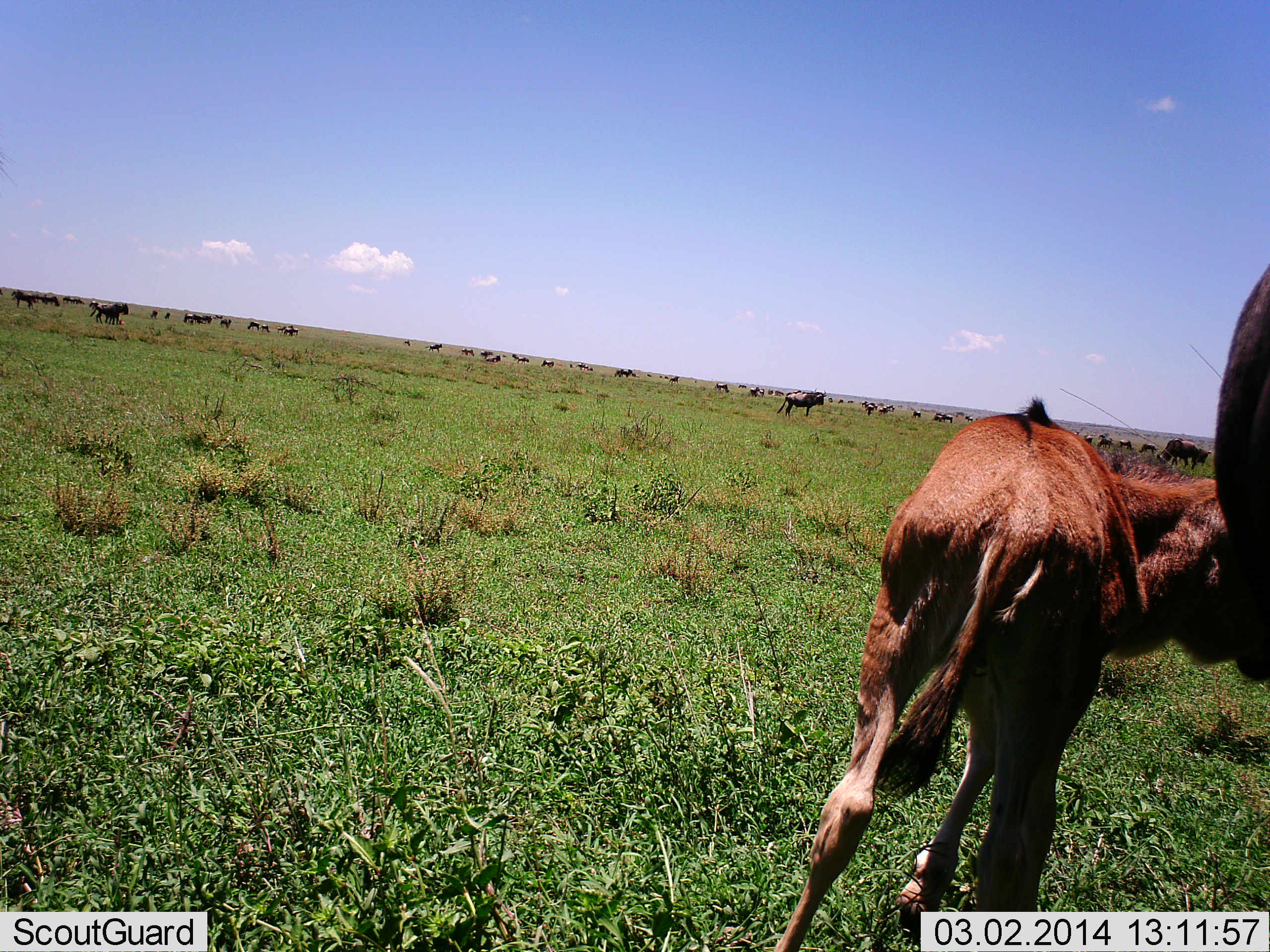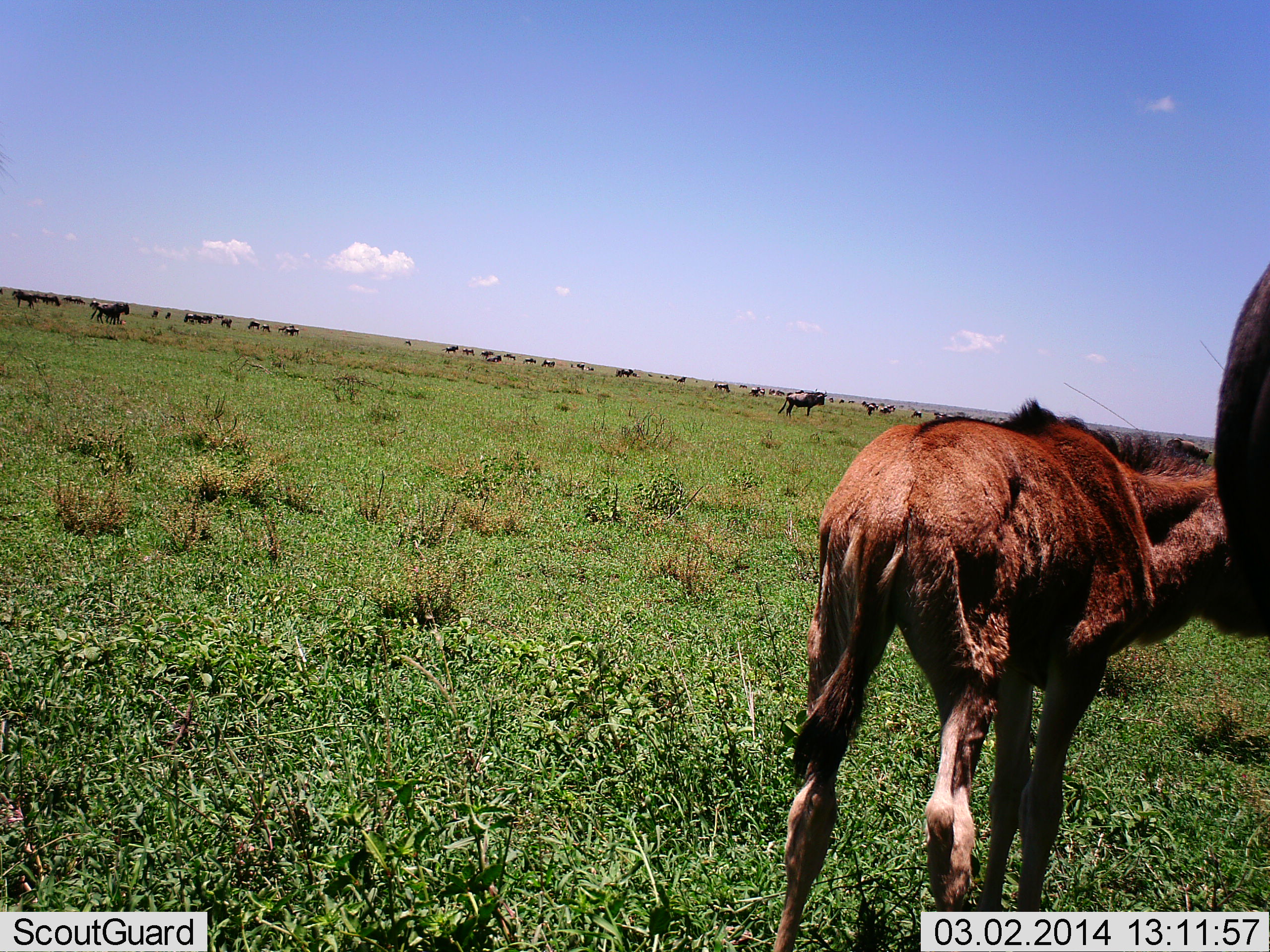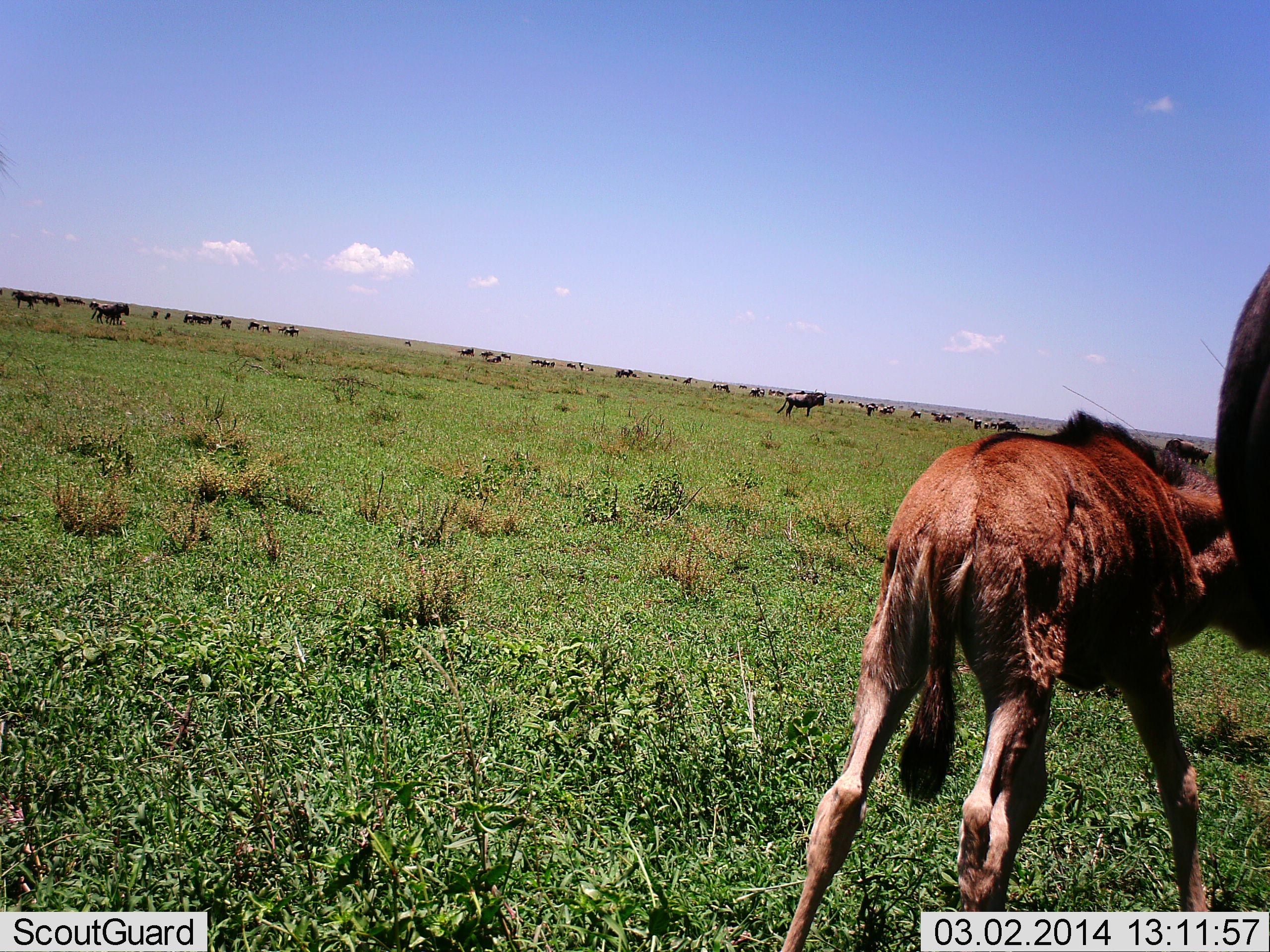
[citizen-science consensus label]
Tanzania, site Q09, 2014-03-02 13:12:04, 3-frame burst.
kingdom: Animalia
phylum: Chordata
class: Mammalia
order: Artiodactyla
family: Bovidae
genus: Connochaetes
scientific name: Connochaetes taurinus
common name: blue wildebeest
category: wildebeest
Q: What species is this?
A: Wildebeest (blue wildebeest) (Connochaetes taurinus).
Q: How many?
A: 11-50.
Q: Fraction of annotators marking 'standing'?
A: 90%.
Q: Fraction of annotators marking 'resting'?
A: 0%.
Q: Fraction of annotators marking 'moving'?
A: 60%.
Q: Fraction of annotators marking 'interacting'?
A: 40%.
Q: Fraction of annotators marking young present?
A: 90%.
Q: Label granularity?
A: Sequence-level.